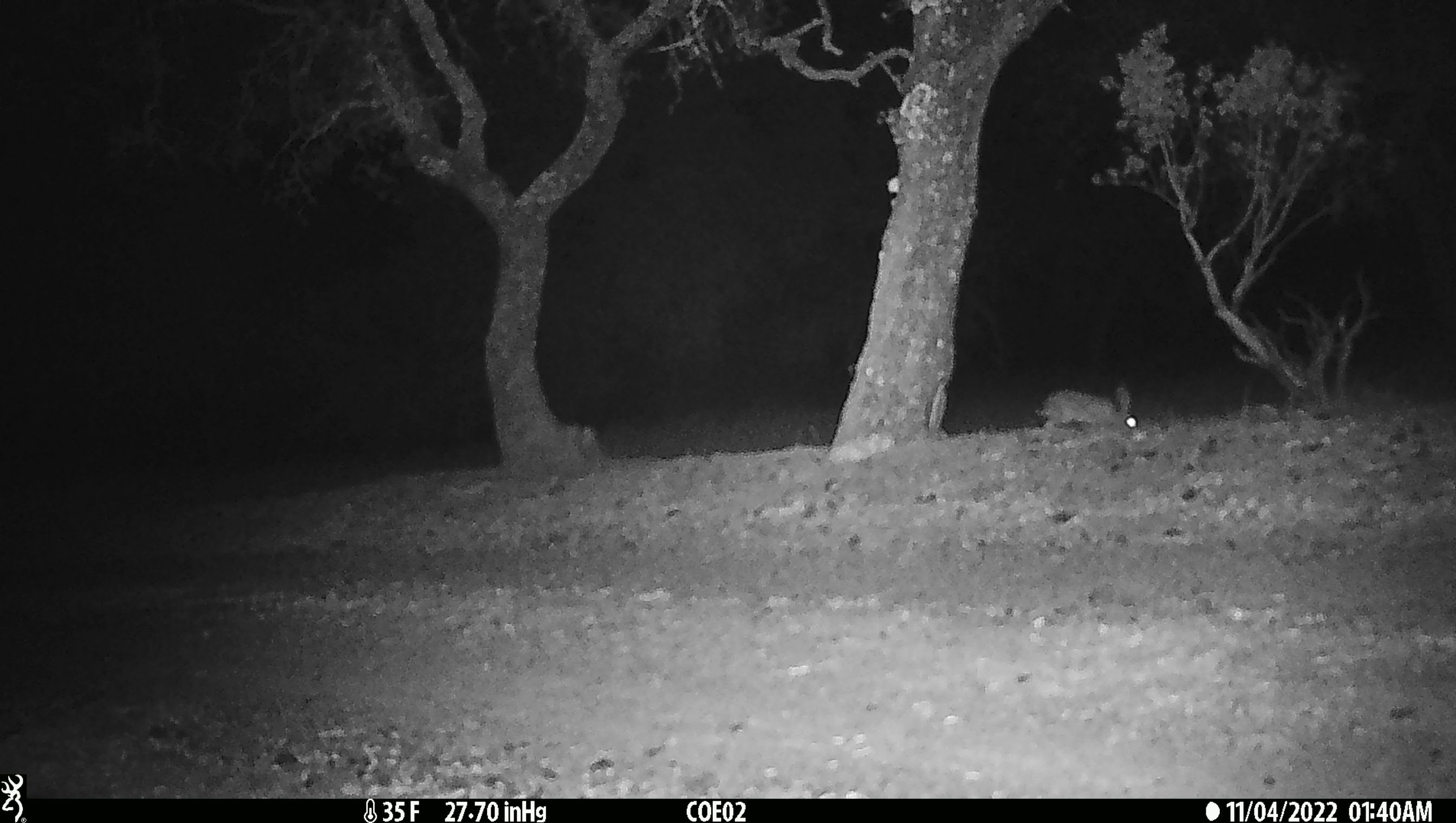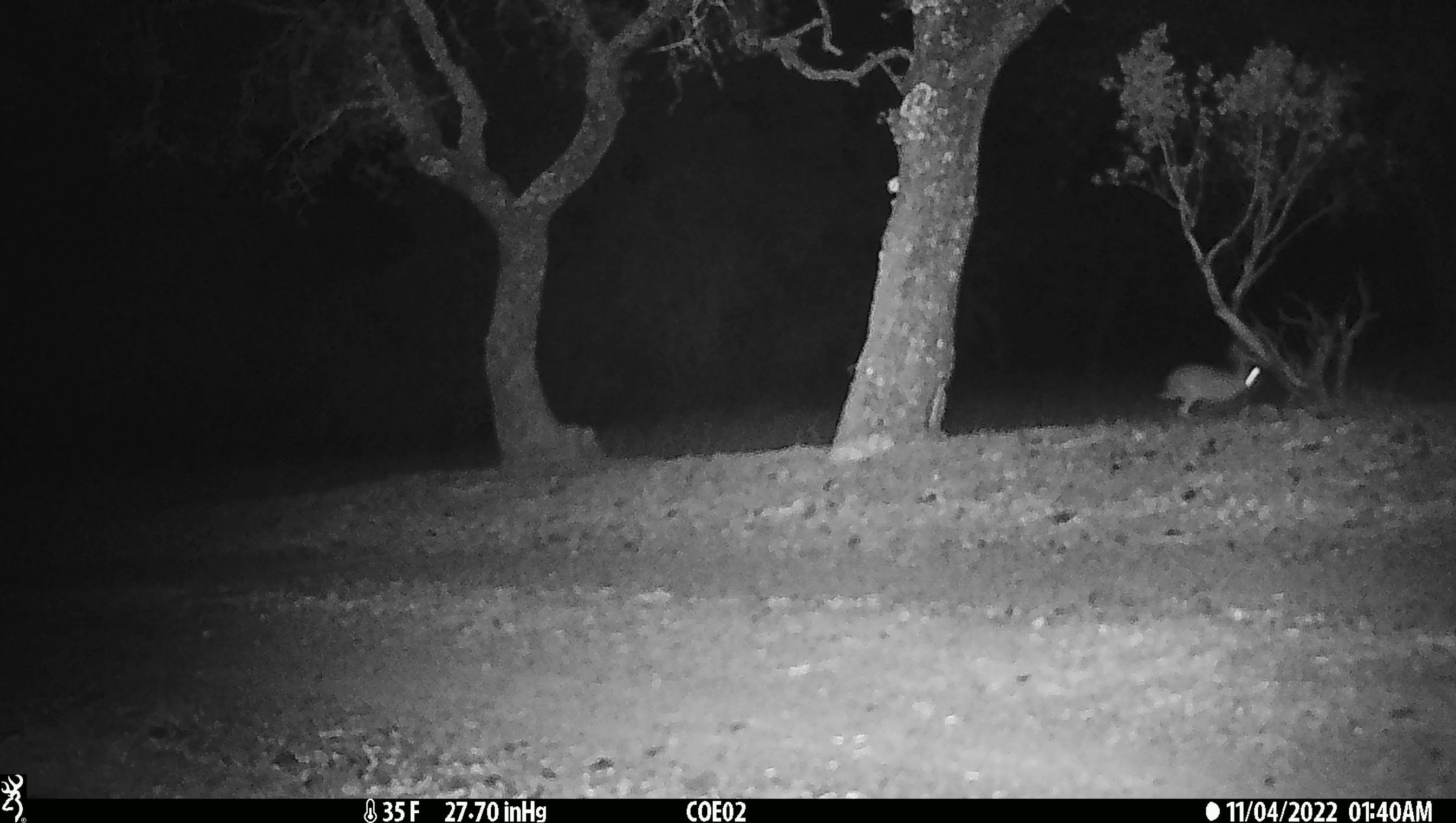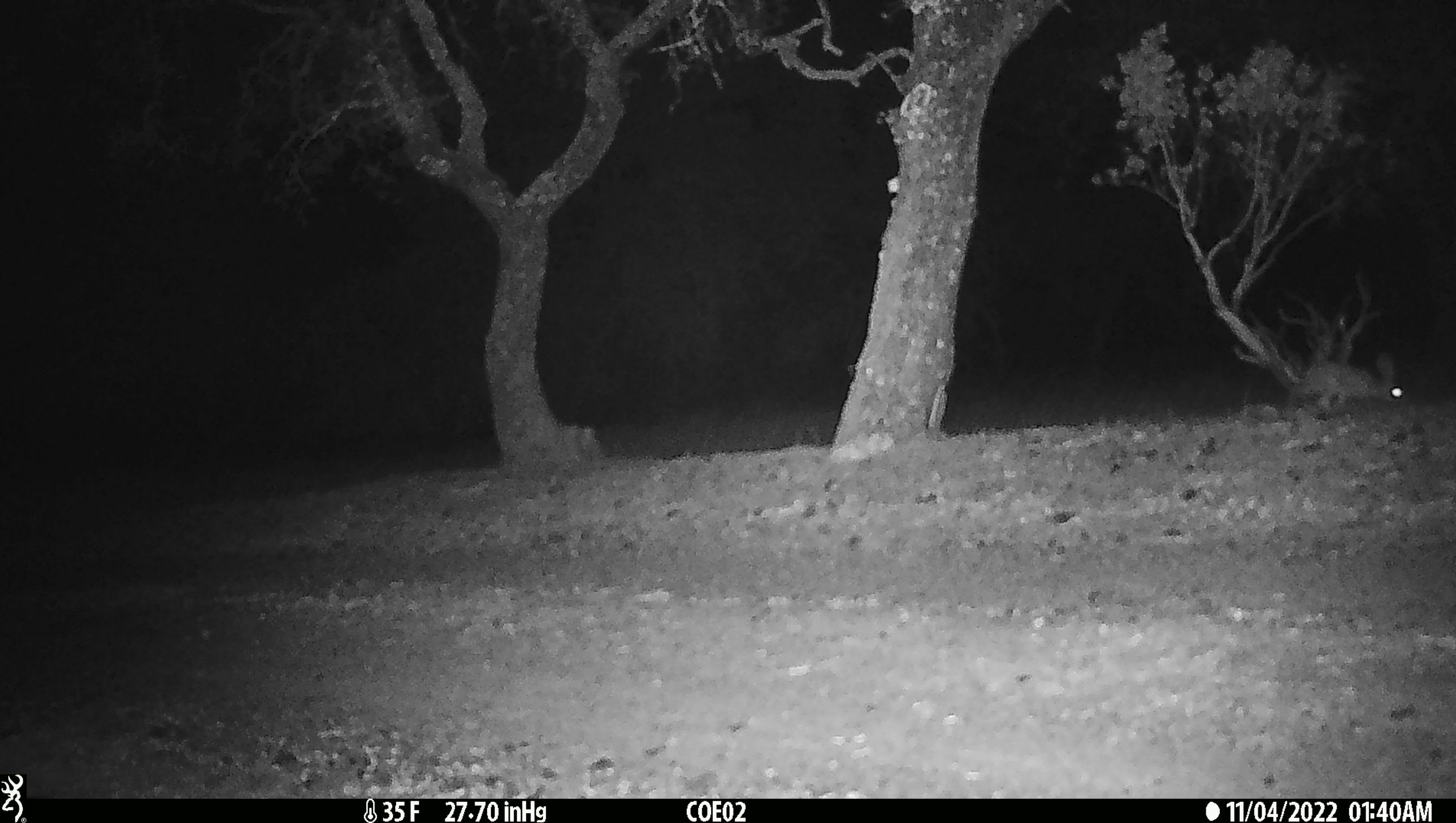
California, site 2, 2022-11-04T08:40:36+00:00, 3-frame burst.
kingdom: Animalia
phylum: Chordata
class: Mammalia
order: Lagomorpha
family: Leporidae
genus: Lepus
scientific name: Lepus californicus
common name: black-tailed jackrabbit